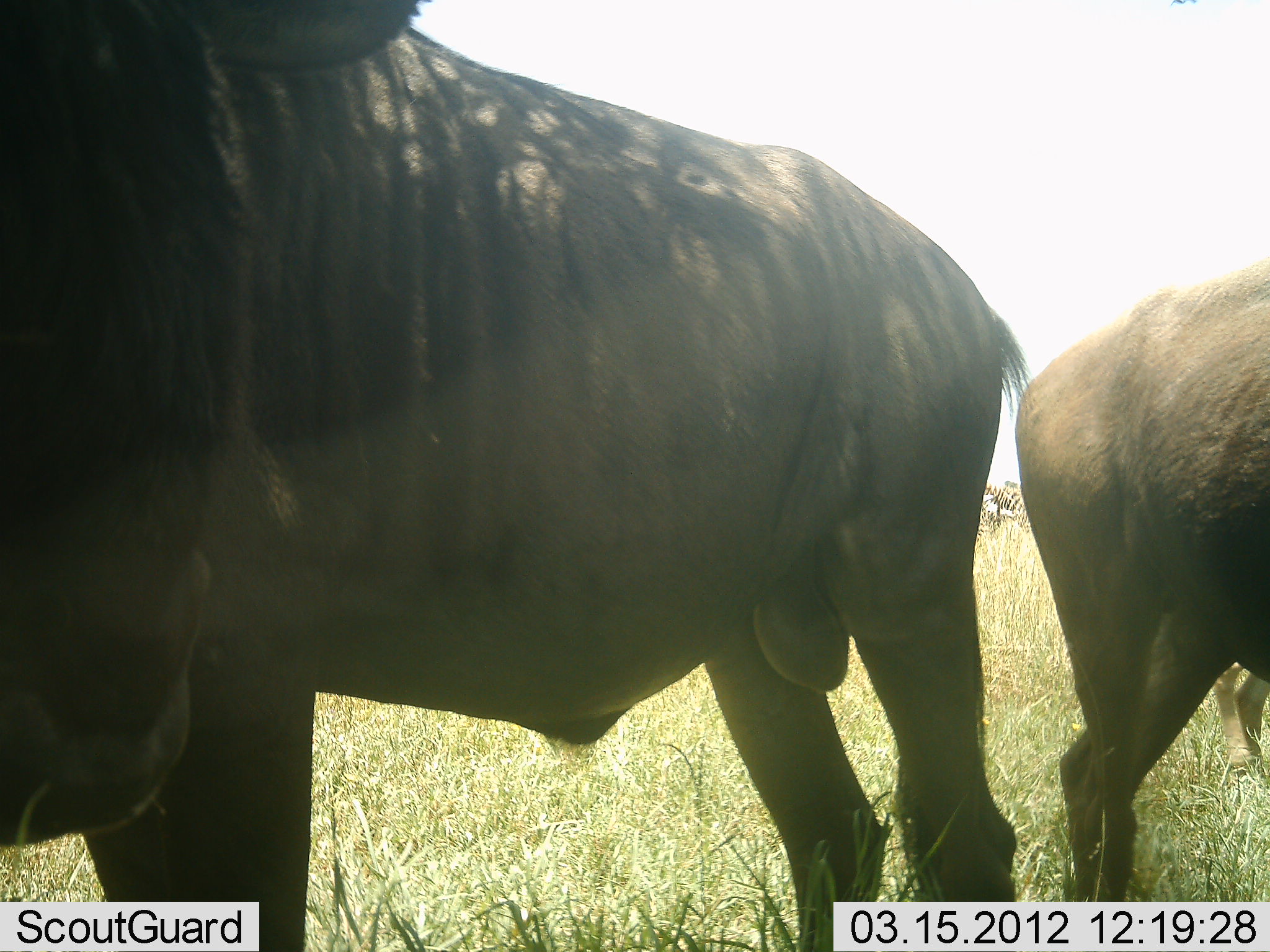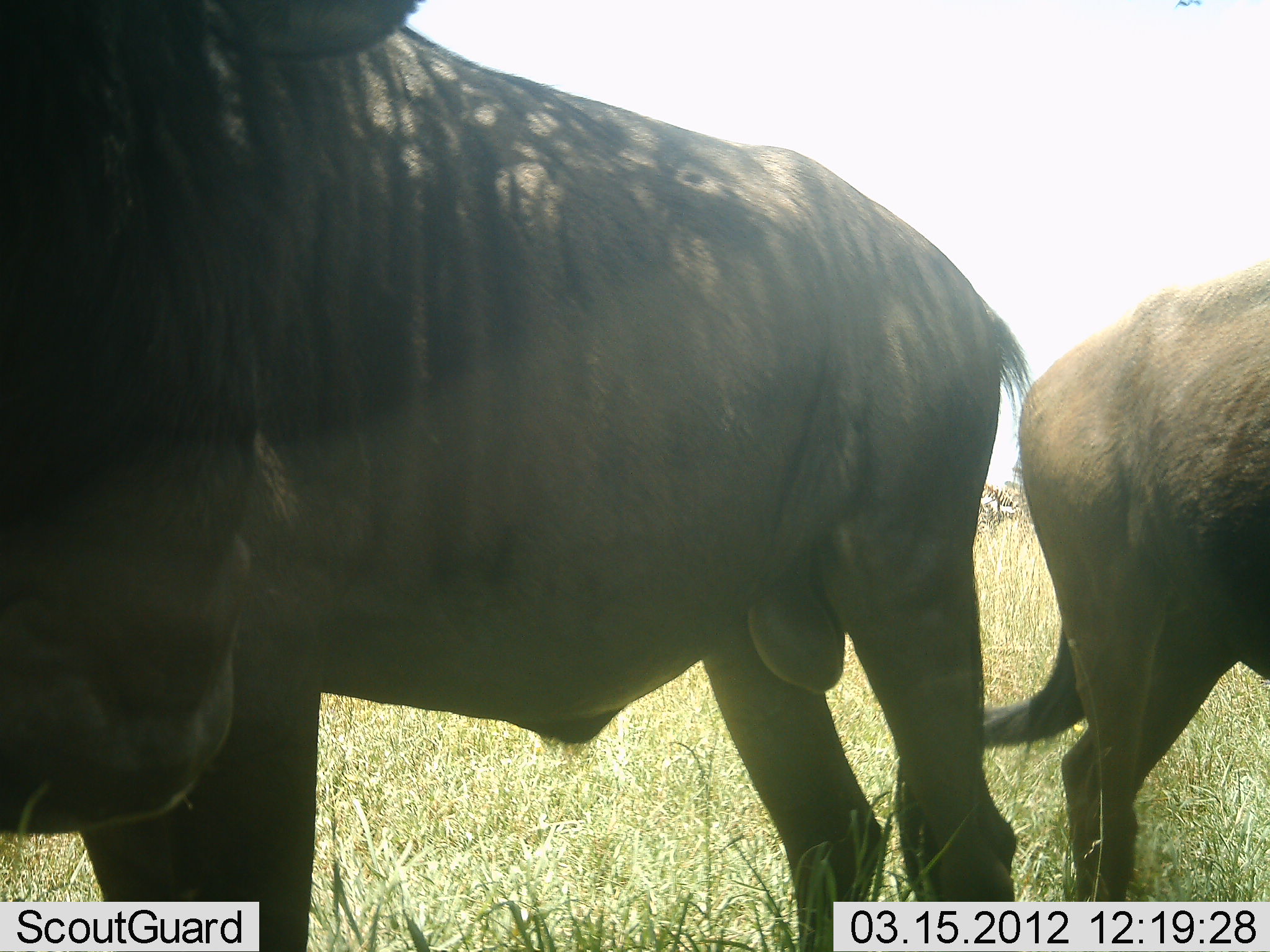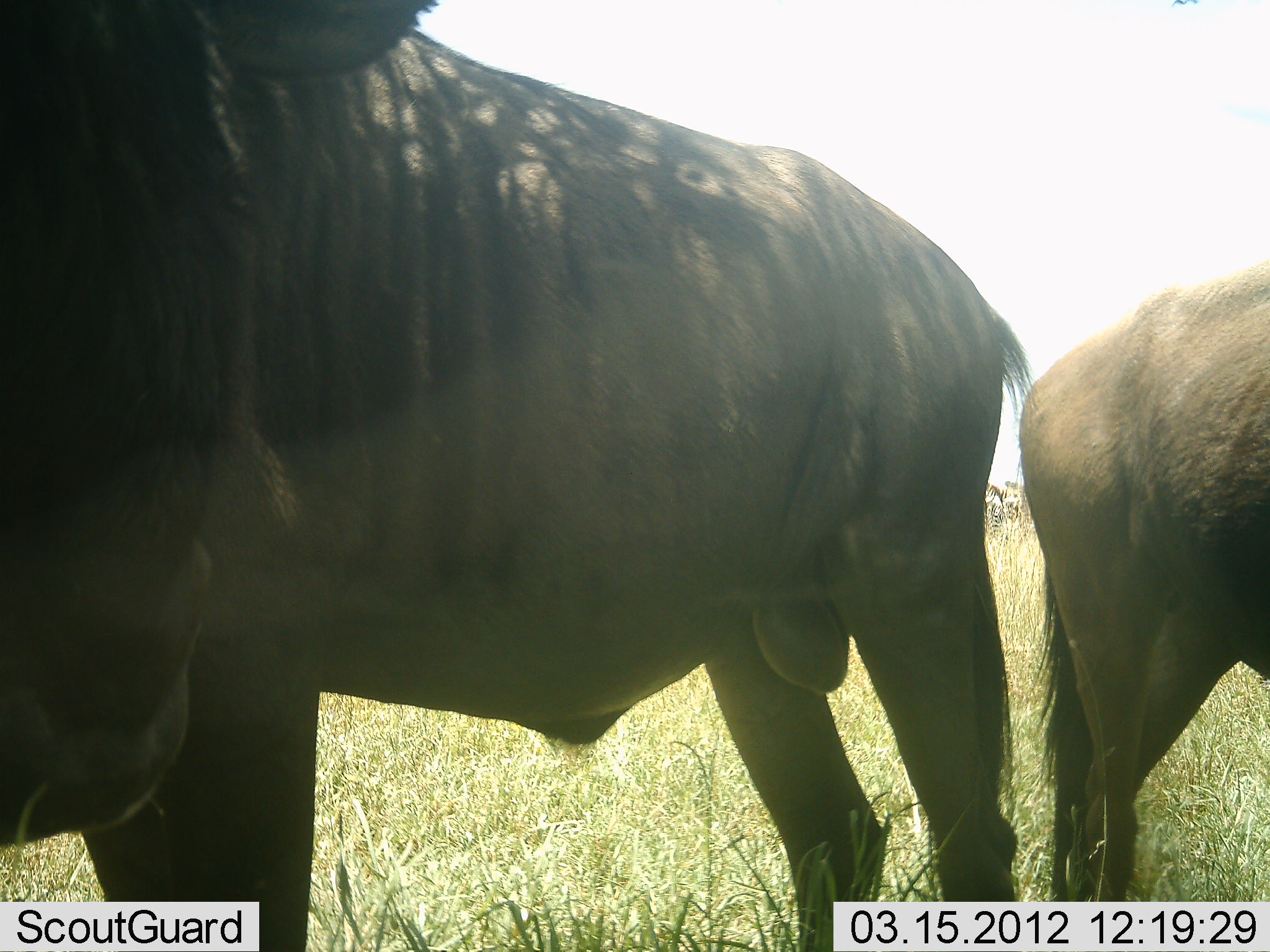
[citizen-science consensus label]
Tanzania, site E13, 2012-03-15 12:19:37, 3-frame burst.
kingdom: Animalia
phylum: Chordata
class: Mammalia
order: Artiodactyla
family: Bovidae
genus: Connochaetes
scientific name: Connochaetes taurinus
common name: blue wildebeest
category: wildebeest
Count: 2.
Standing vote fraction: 100%.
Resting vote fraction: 0%.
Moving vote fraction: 0%.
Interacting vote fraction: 0%.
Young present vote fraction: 8%.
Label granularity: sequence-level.